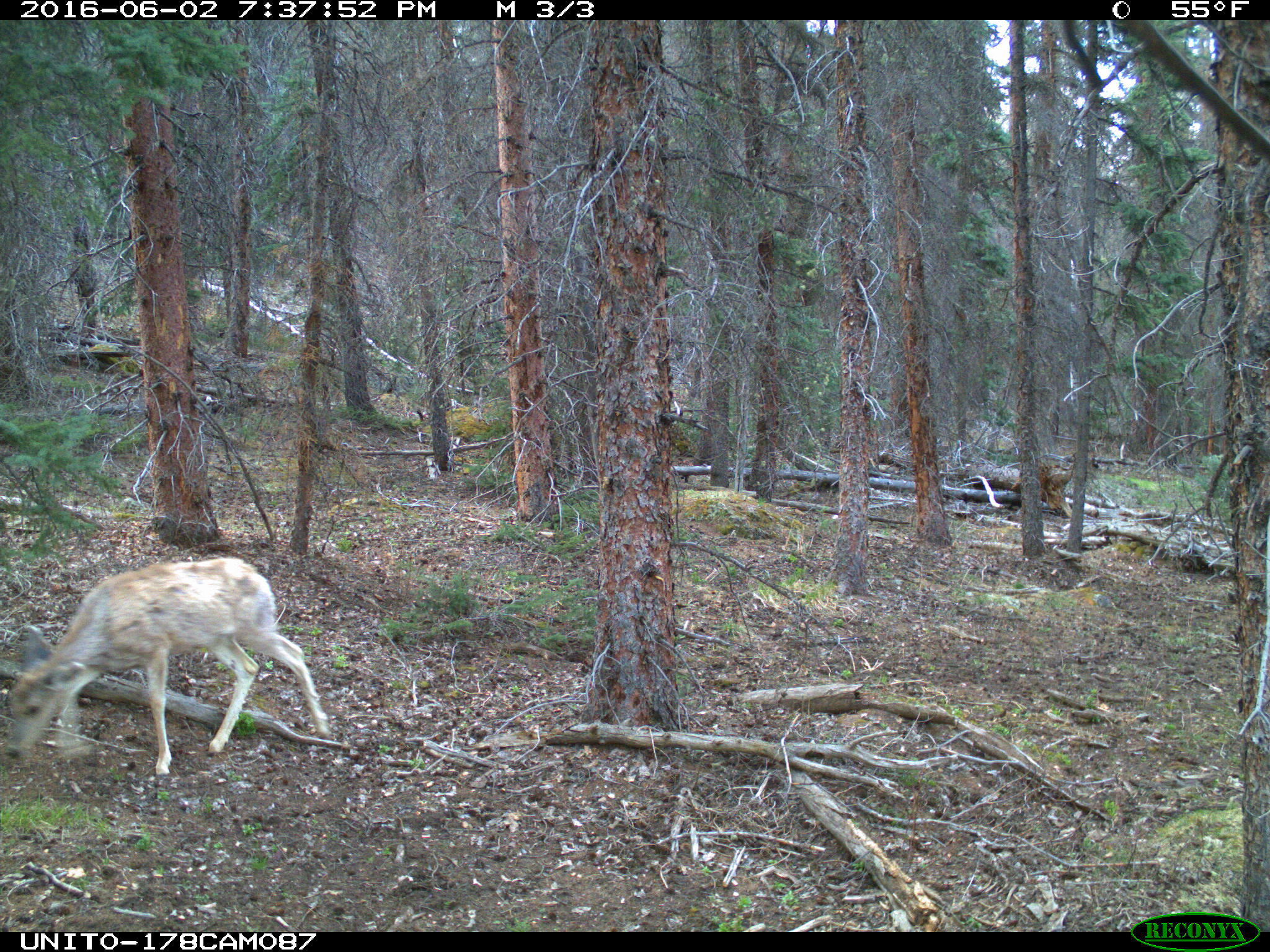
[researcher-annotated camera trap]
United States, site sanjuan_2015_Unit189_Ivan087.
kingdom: Animalia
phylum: Chordata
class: Mammalia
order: Artiodactyla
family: Cervidae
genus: Odocoileus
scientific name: Odocoileus hemionus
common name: mule deer